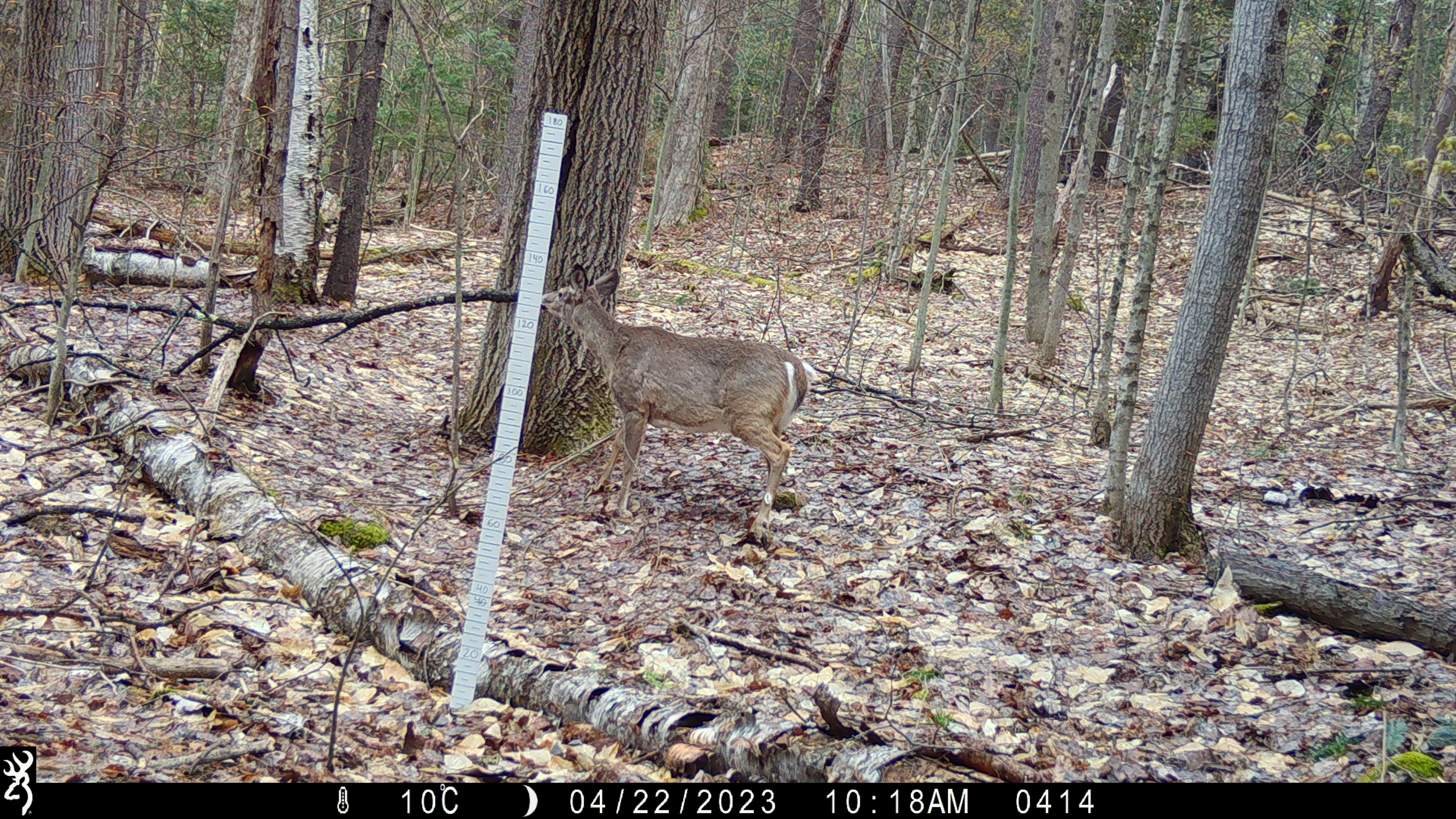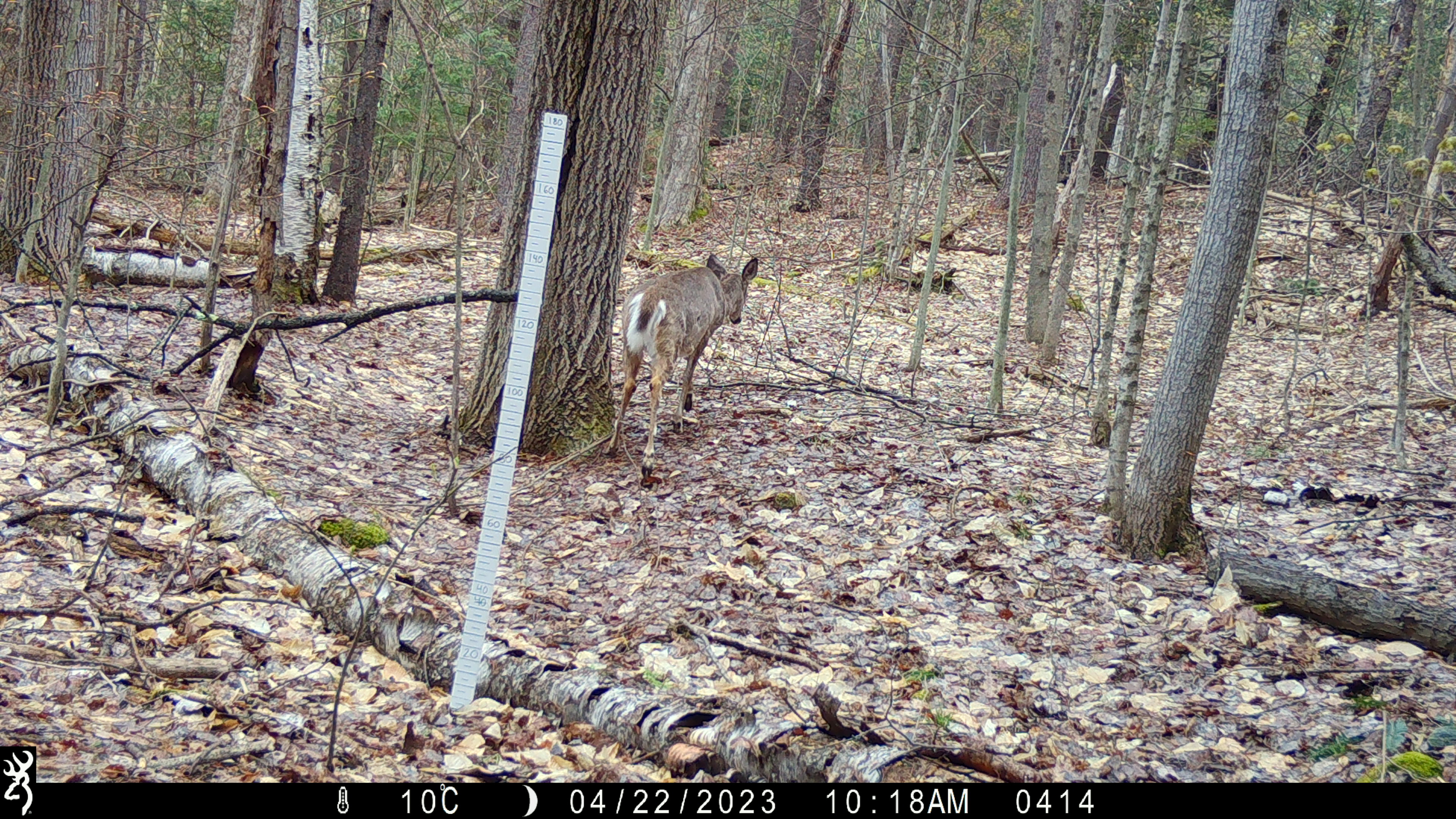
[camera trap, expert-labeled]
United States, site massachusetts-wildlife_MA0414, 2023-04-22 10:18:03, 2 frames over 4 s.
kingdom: Animalia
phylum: Chordata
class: Mammalia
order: Artiodactyla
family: Cervidae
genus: Odocoileus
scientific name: Odocoileus virginianus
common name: white-tailed deer